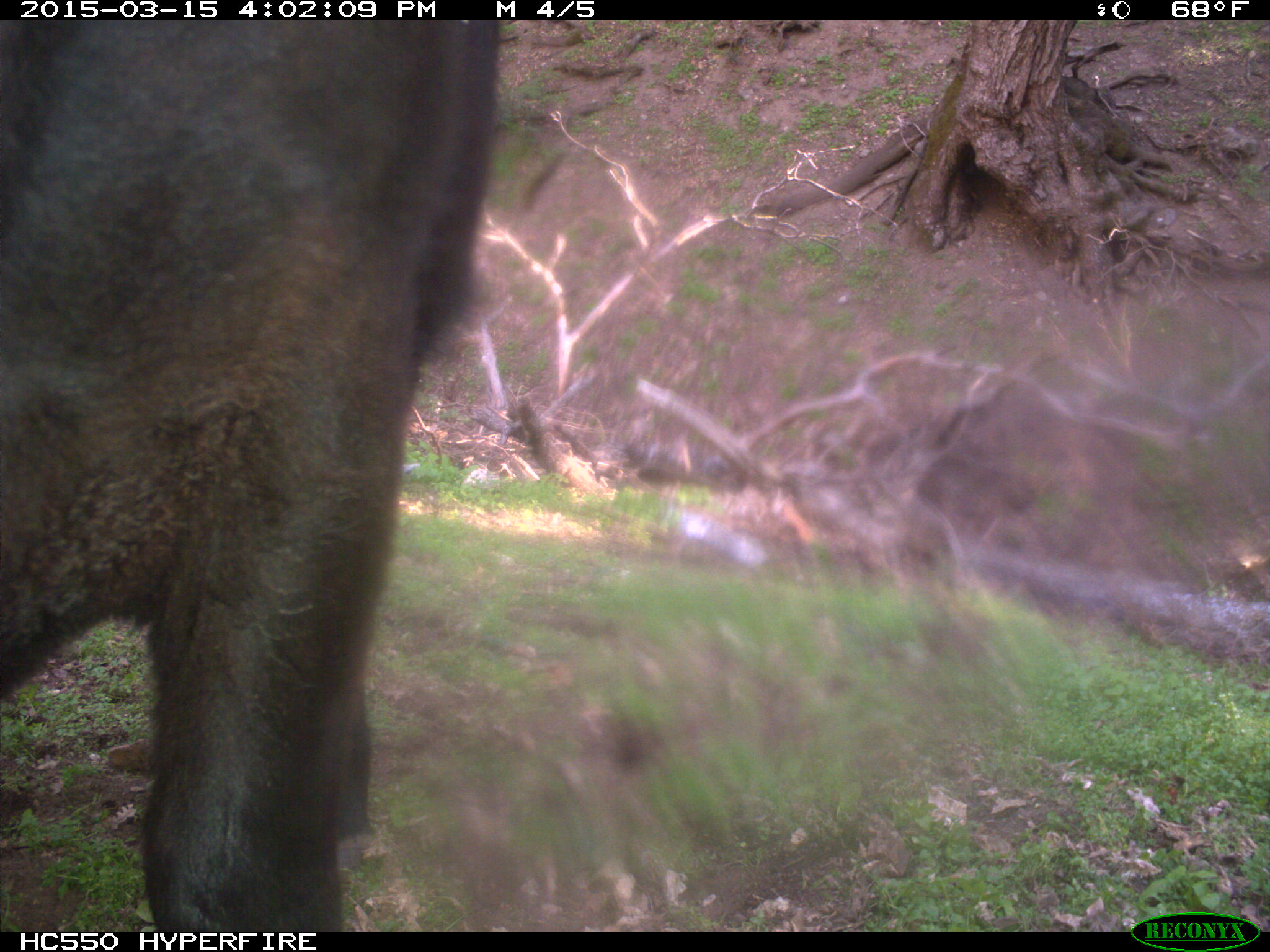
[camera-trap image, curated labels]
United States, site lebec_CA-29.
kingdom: Animalia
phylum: Chordata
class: Mammalia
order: Artiodactyla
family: Bovidae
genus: Bos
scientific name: Bos taurus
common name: domestic cow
Bos taurus (domestic cow).